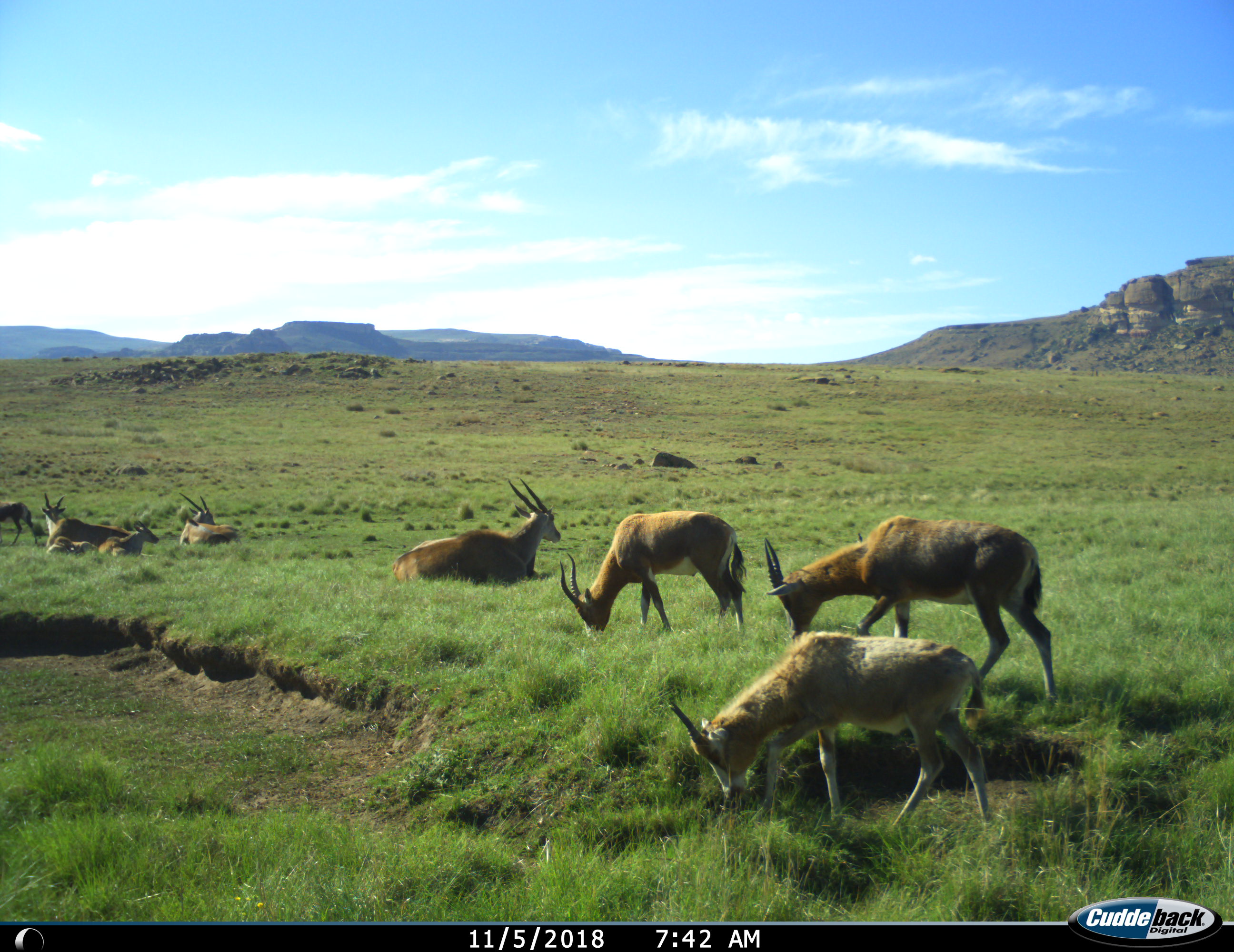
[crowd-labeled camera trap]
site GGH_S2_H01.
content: unidentified animal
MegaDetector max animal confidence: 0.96